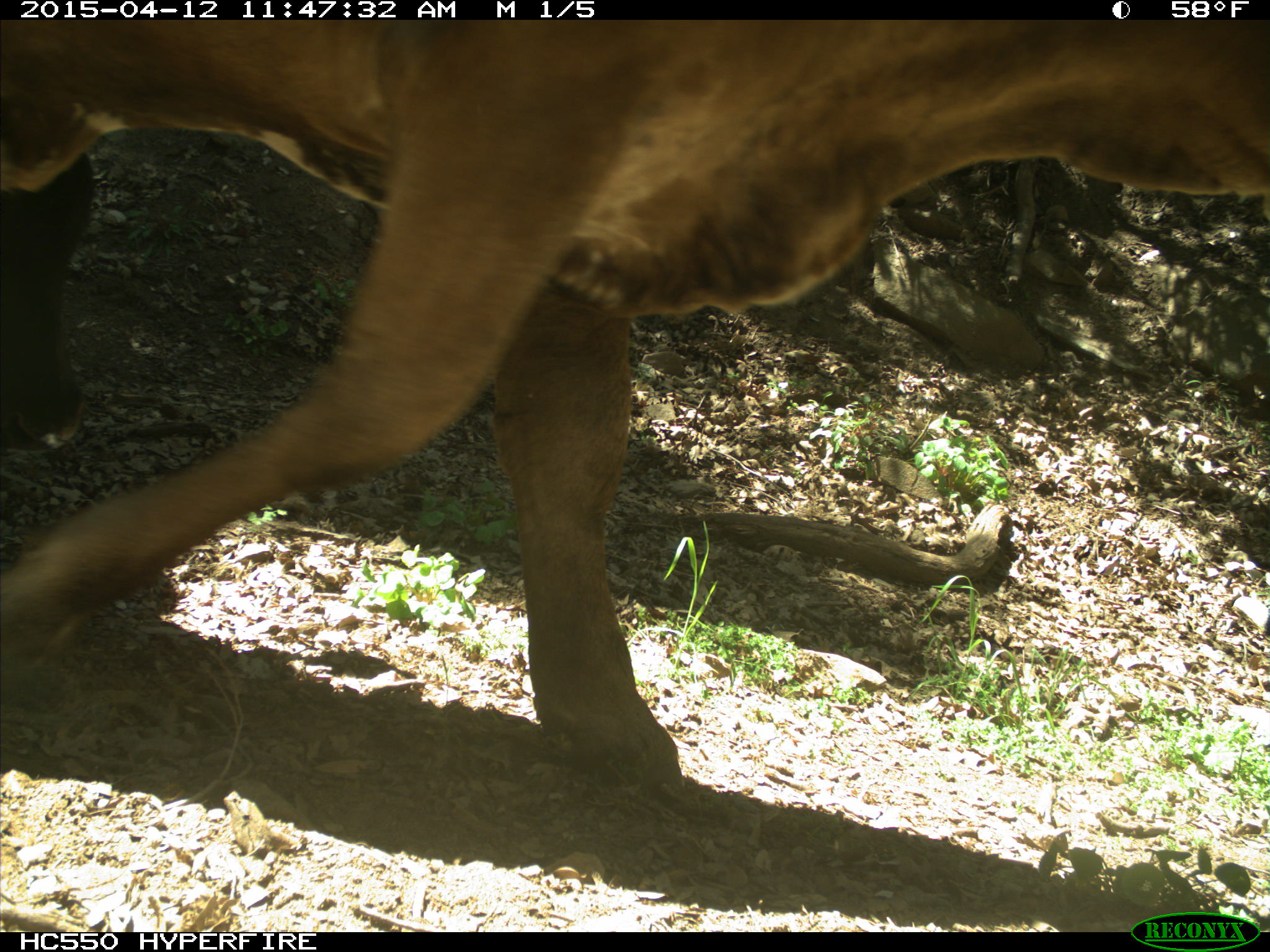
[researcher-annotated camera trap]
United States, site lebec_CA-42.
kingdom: Animalia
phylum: Chordata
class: Mammalia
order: Artiodactyla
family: Bovidae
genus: Bos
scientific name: Bos taurus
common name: domestic cow